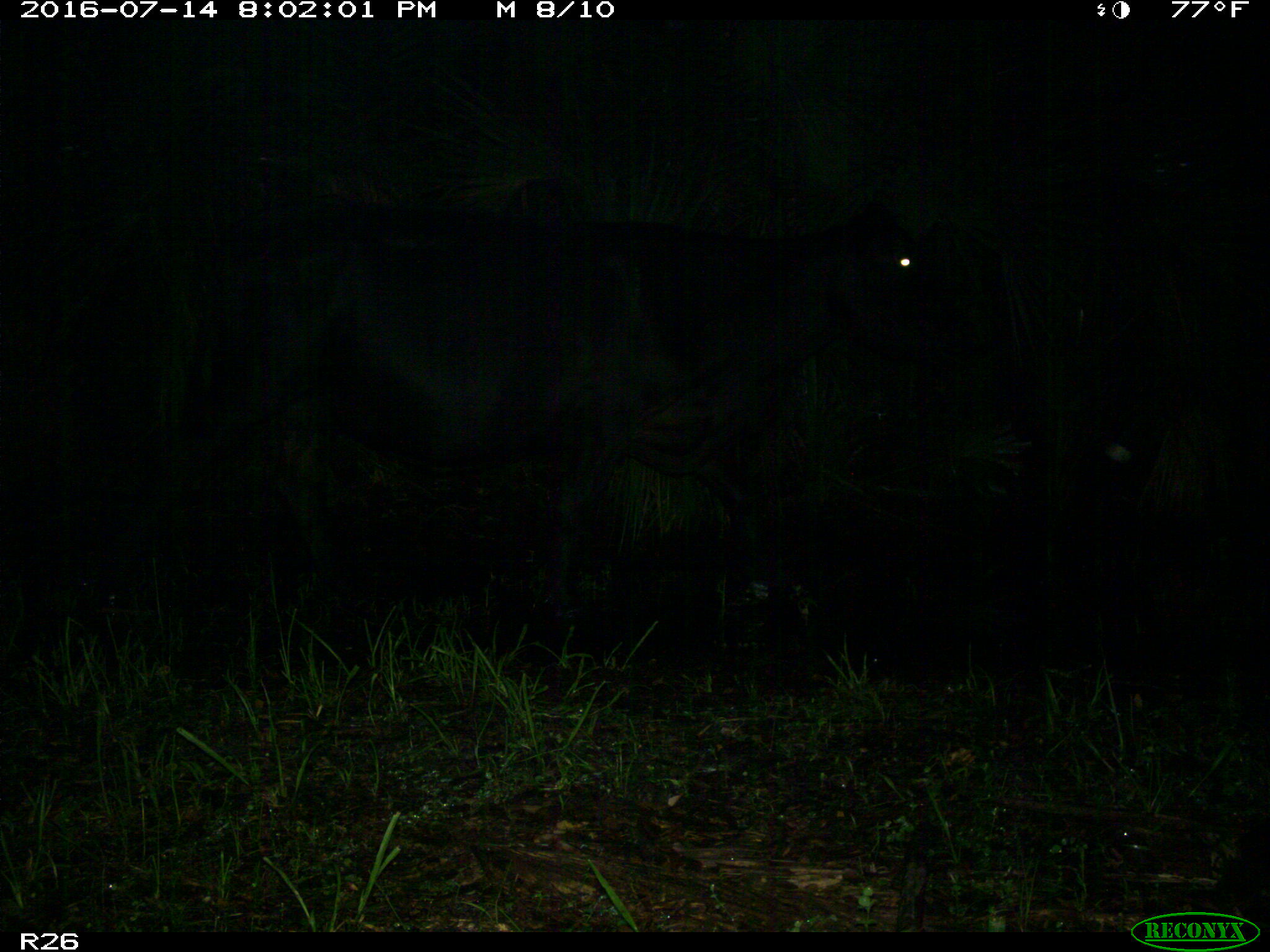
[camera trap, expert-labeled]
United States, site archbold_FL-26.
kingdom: Animalia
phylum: Chordata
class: Mammalia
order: Artiodactyla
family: Bovidae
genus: Bos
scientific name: Bos taurus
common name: domestic cow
Bos taurus (domestic cow).